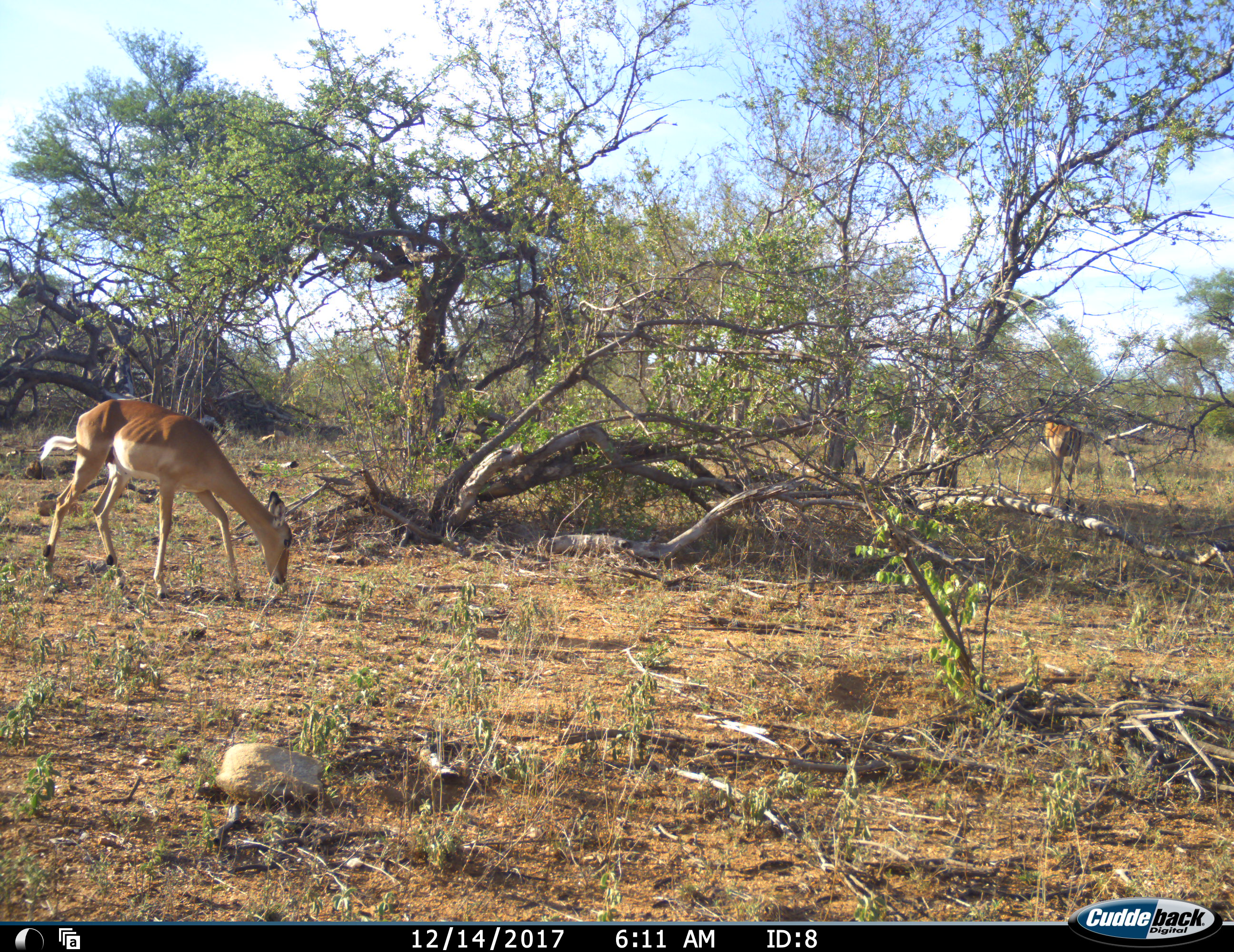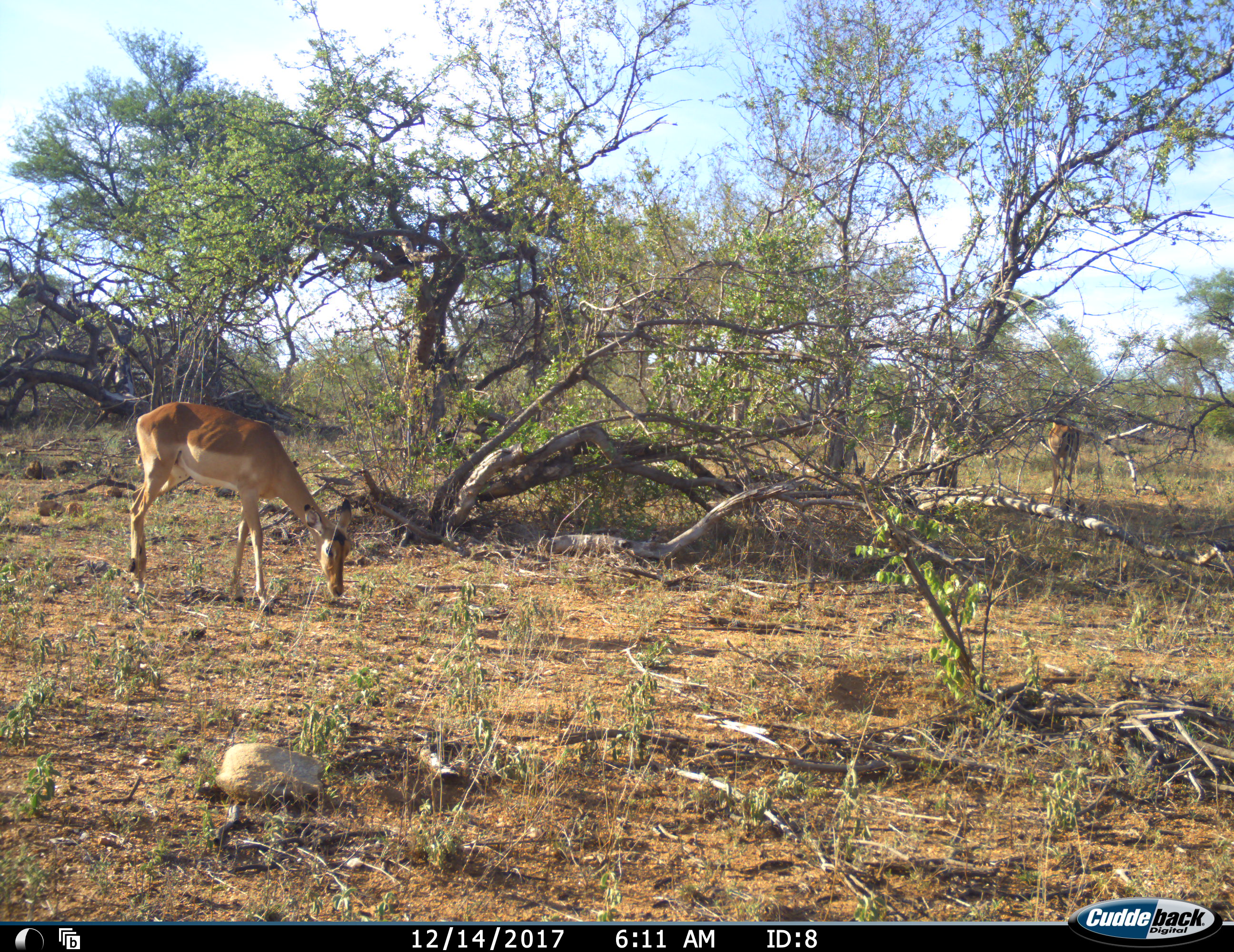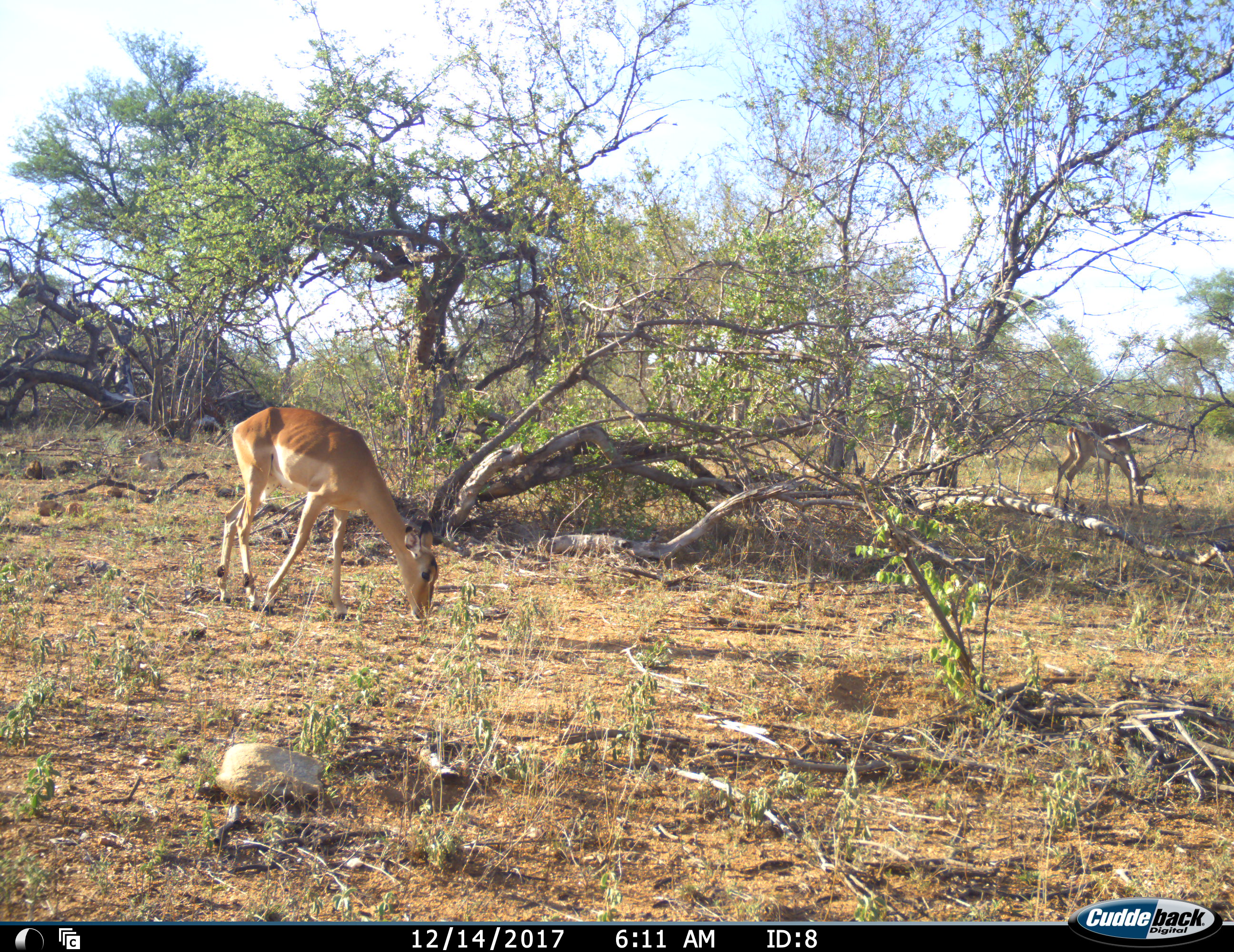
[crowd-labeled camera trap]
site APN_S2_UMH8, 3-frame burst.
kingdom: Animalia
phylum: Chordata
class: Mammalia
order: Artiodactyla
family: Bovidae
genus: Aepyceros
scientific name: Aepyceros melampus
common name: impala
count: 2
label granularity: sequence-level